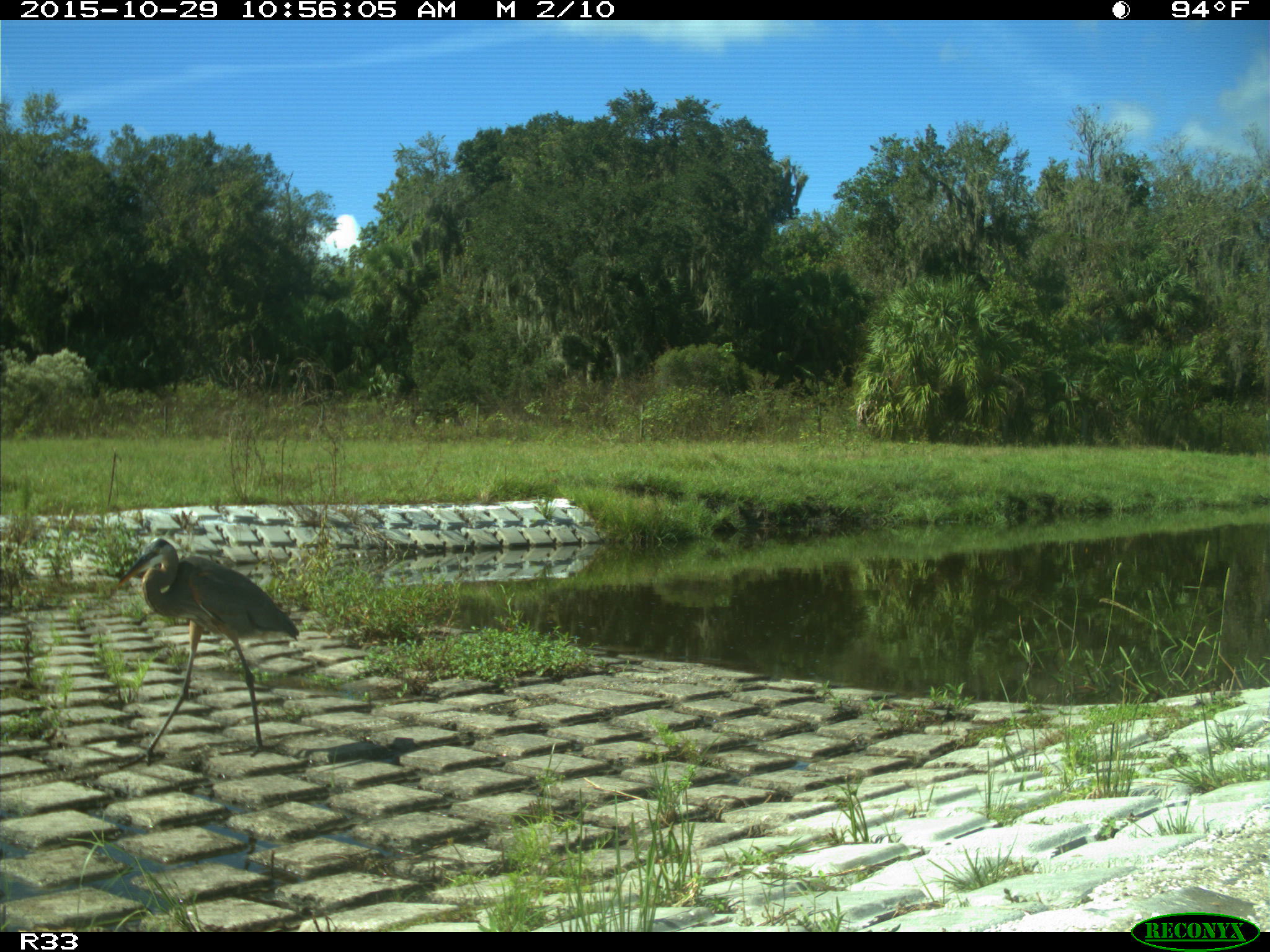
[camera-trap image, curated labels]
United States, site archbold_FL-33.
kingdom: Animalia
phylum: Chordata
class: Aves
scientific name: Aves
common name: birds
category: unidentified bird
Unidentified bird (birds) (Aves).